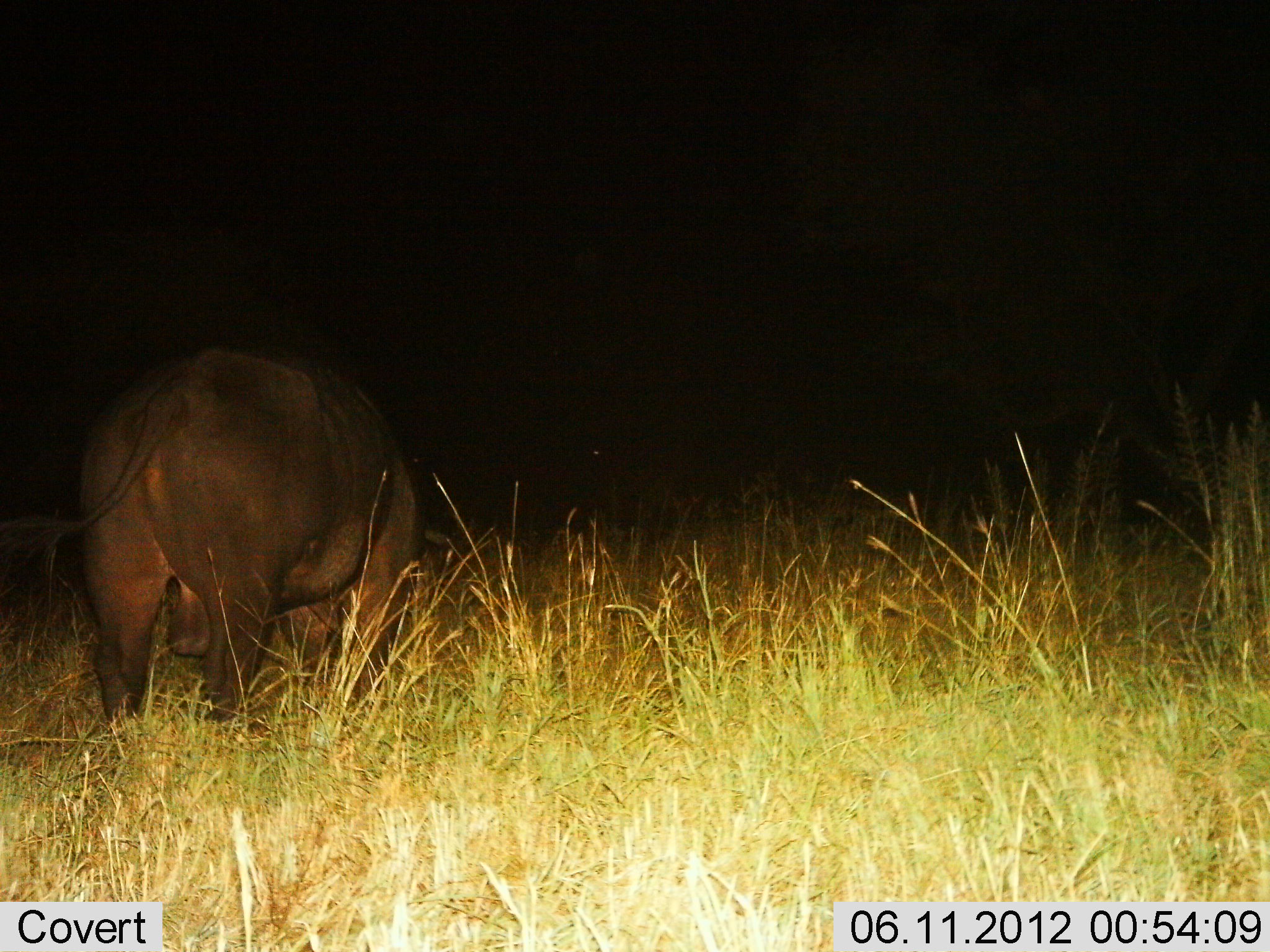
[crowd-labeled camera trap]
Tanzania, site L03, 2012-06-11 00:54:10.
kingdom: Animalia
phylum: Chordata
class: Mammalia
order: Artiodactyla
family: Bovidae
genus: Syncerus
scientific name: Syncerus caffer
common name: cape buffalo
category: buffalo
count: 1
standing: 30%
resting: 0%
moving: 10%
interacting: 0%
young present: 0%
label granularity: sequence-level